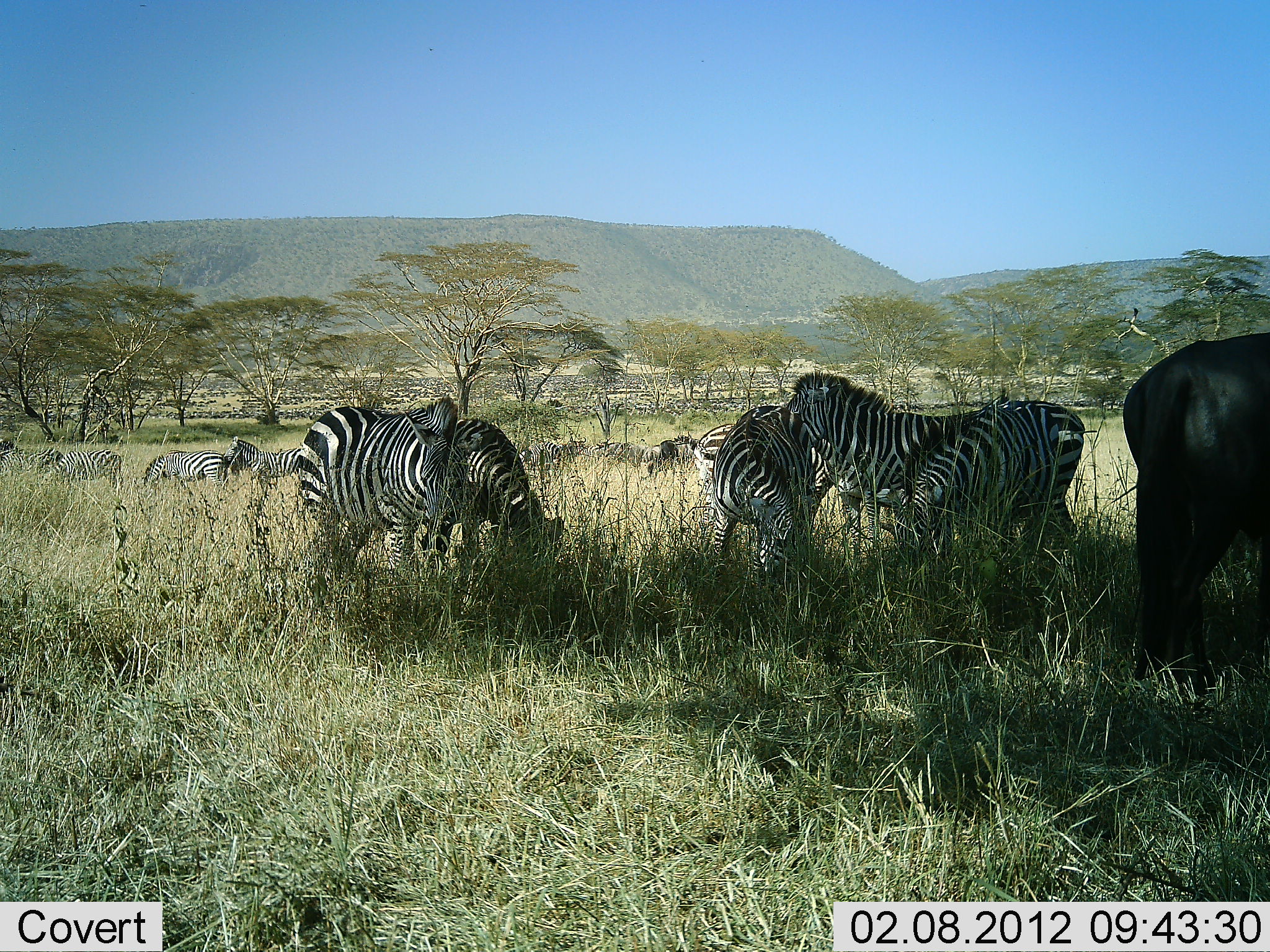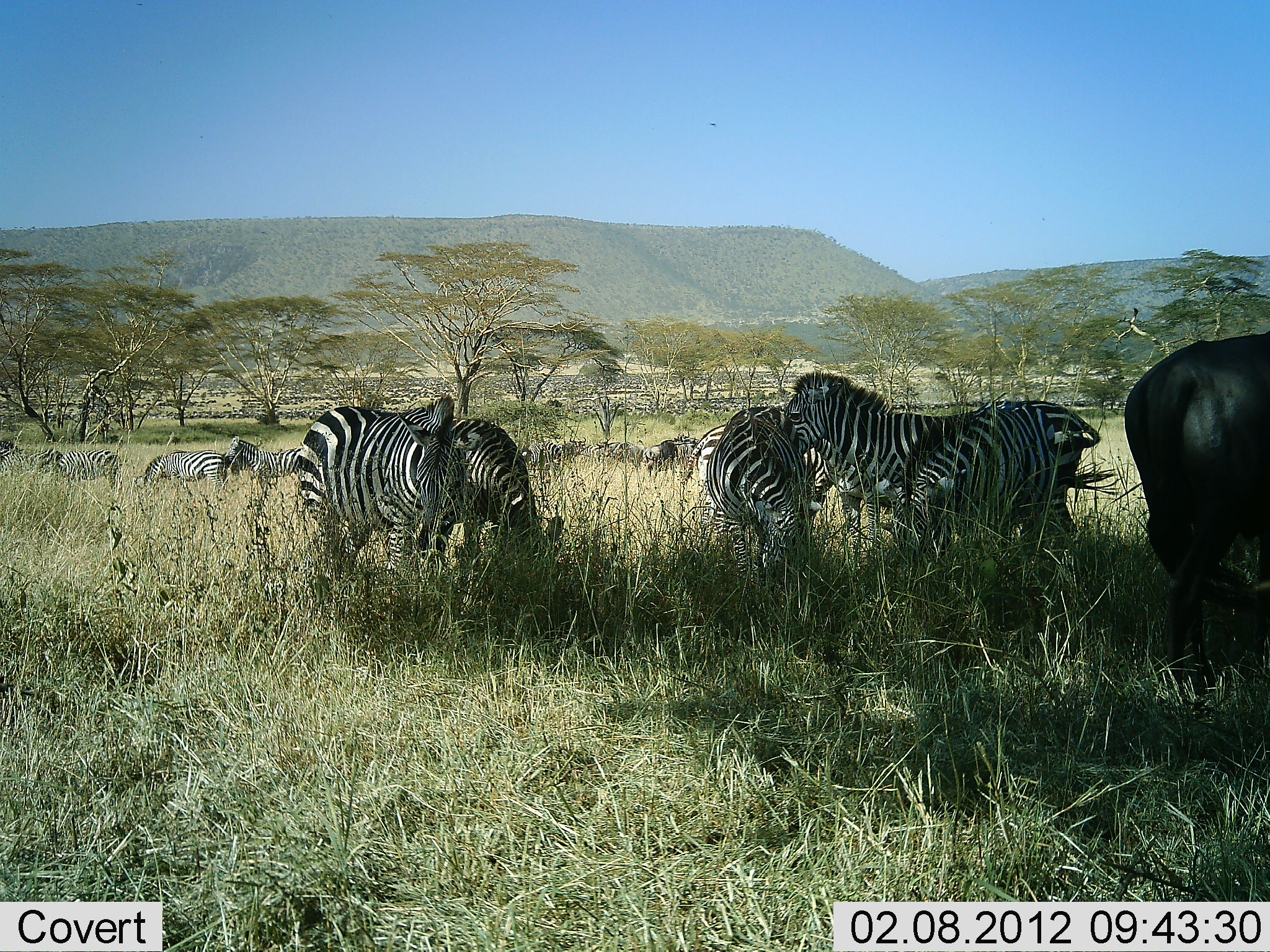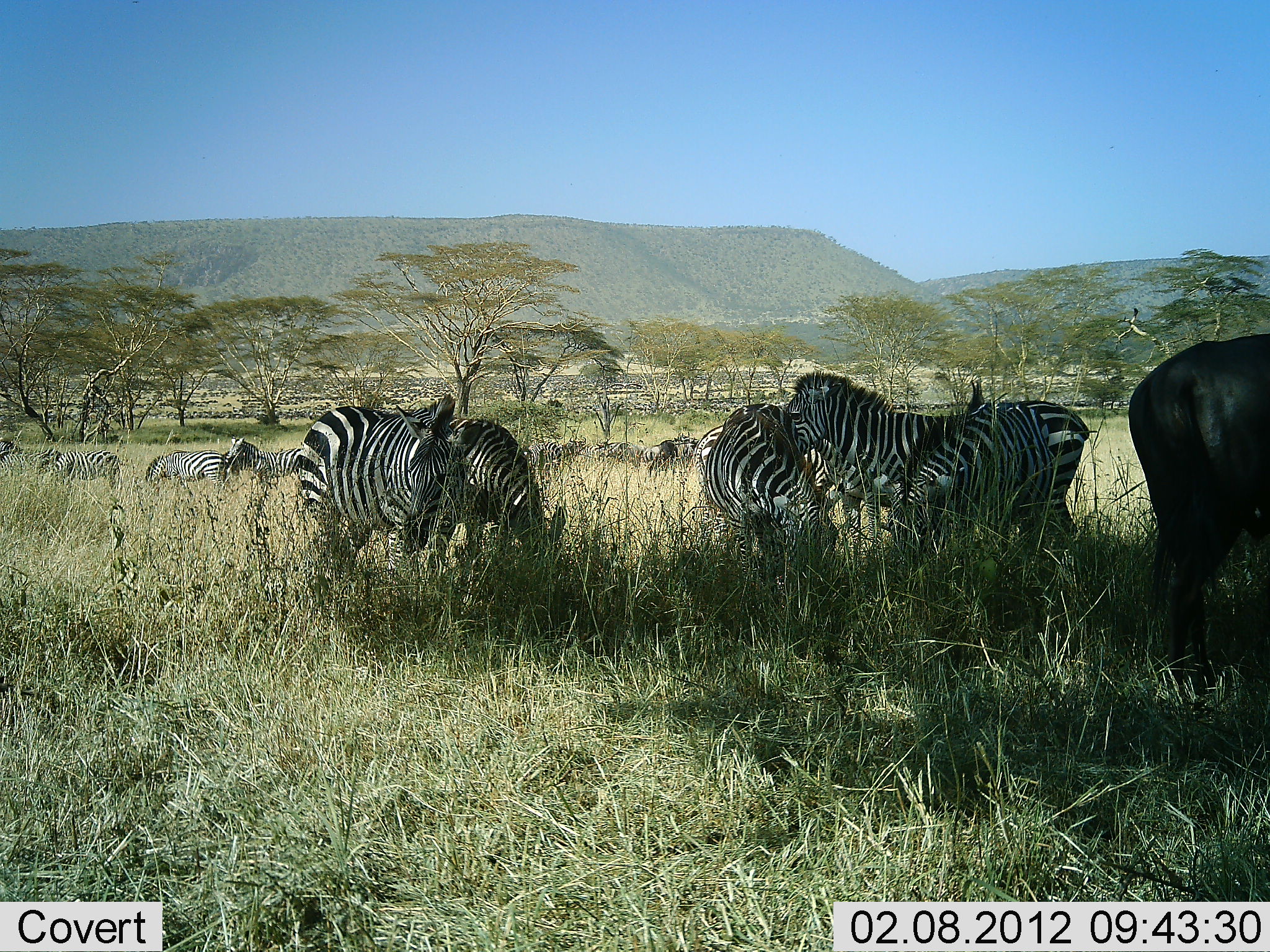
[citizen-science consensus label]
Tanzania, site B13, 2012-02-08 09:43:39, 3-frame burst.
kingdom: Animalia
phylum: Chordata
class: Mammalia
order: Artiodactyla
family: Bovidae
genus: Connochaetes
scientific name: Connochaetes taurinus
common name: blue wildebeest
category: wildebeest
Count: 1.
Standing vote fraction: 73%.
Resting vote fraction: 0%.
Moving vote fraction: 0%.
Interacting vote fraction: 0%.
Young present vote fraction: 0%.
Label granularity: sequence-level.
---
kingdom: Animalia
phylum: Chordata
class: Mammalia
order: Perissodactyla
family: Equidae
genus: Equus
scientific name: Equus quagga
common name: plains zebra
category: zebra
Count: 11-50.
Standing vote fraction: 56%.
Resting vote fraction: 0%.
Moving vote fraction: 6%.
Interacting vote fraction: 17%.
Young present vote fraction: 6%.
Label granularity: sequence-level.